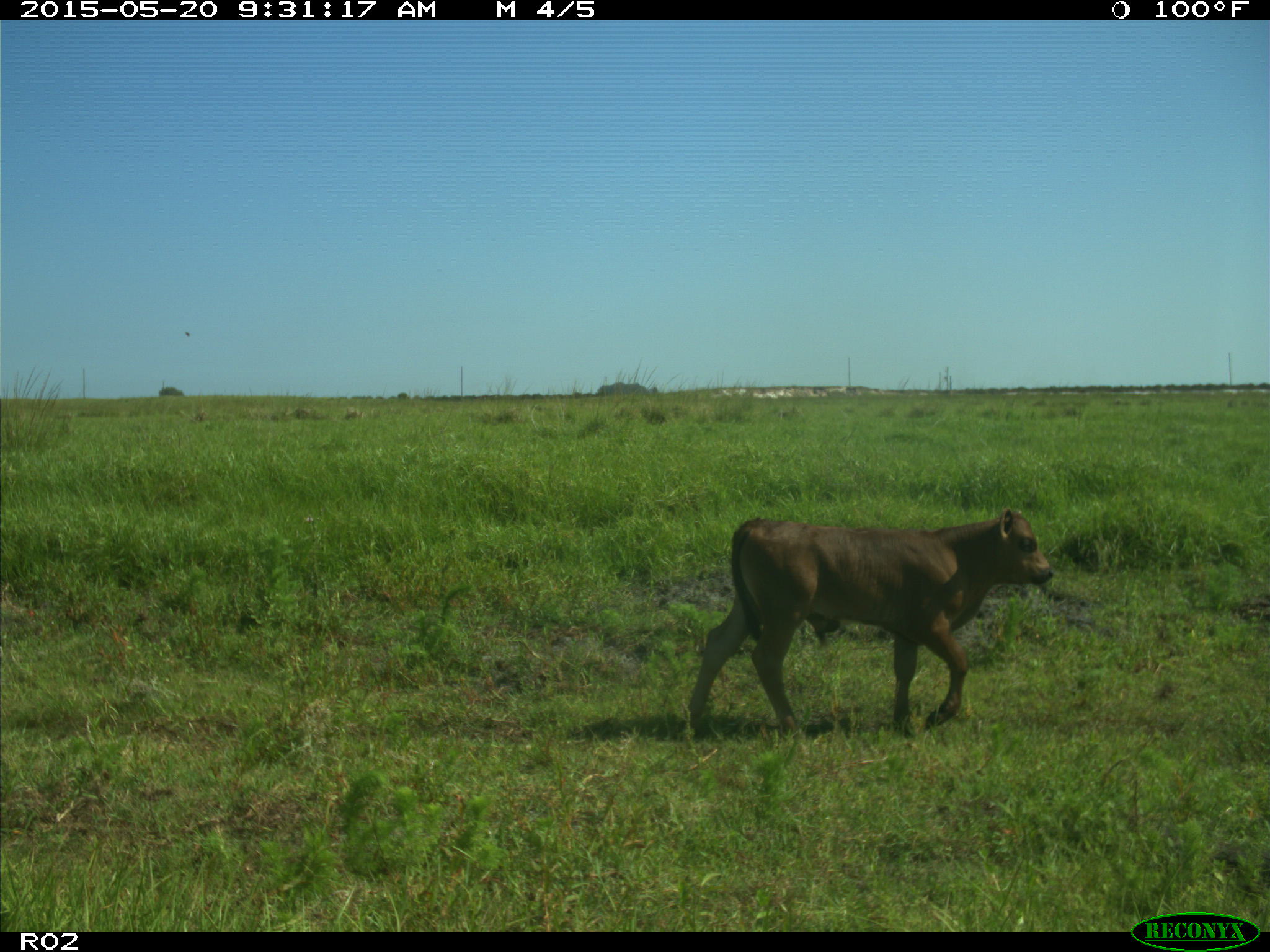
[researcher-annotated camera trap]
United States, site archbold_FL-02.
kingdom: Animalia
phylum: Chordata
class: Mammalia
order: Artiodactyla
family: Bovidae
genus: Bos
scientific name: Bos taurus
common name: domestic cow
Bos taurus (domestic cow).